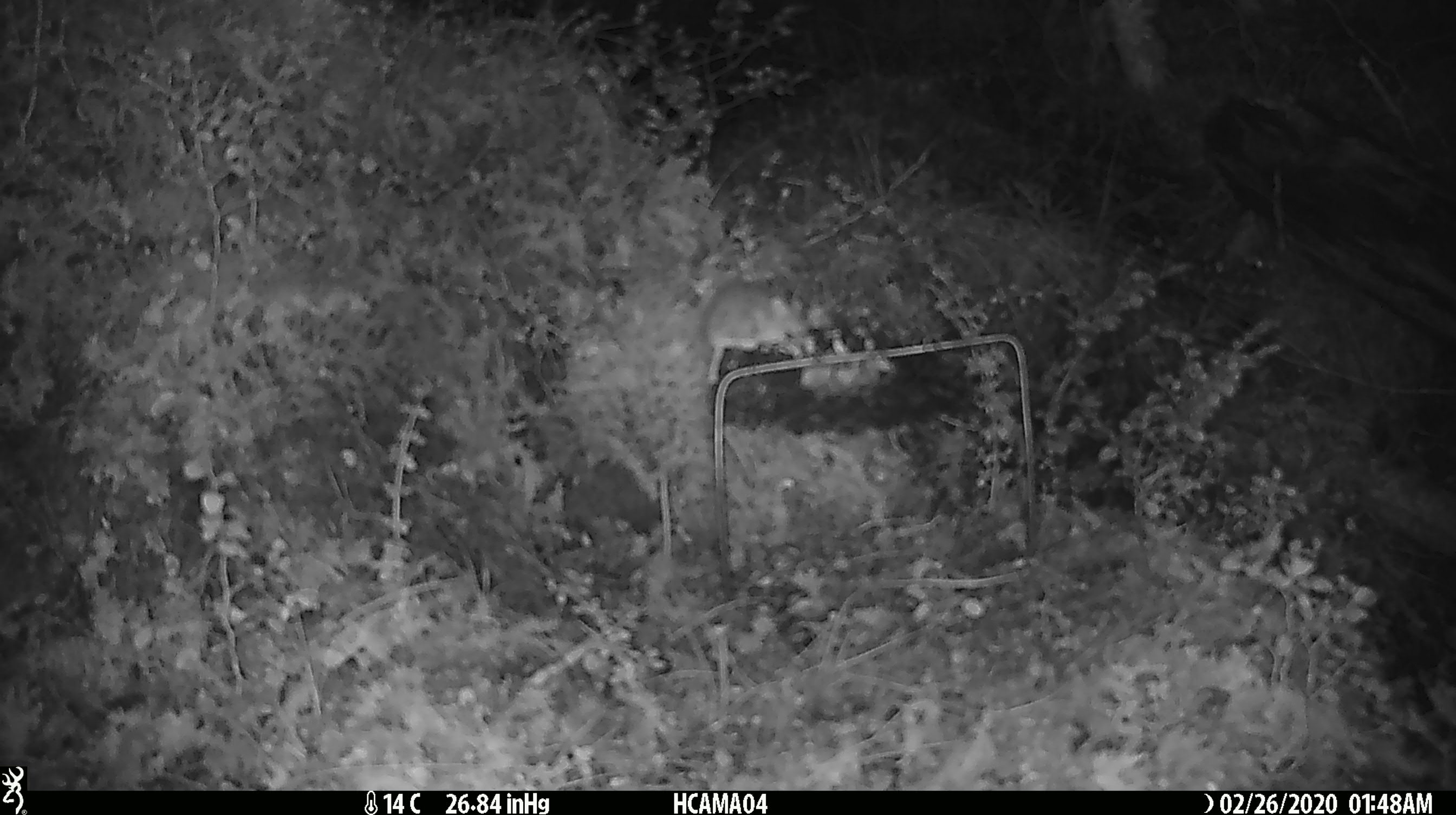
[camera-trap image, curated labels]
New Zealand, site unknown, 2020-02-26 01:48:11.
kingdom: Animalia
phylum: Chordata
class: Mammalia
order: Rodentia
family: Muridae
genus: Mus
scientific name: Mus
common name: mouse